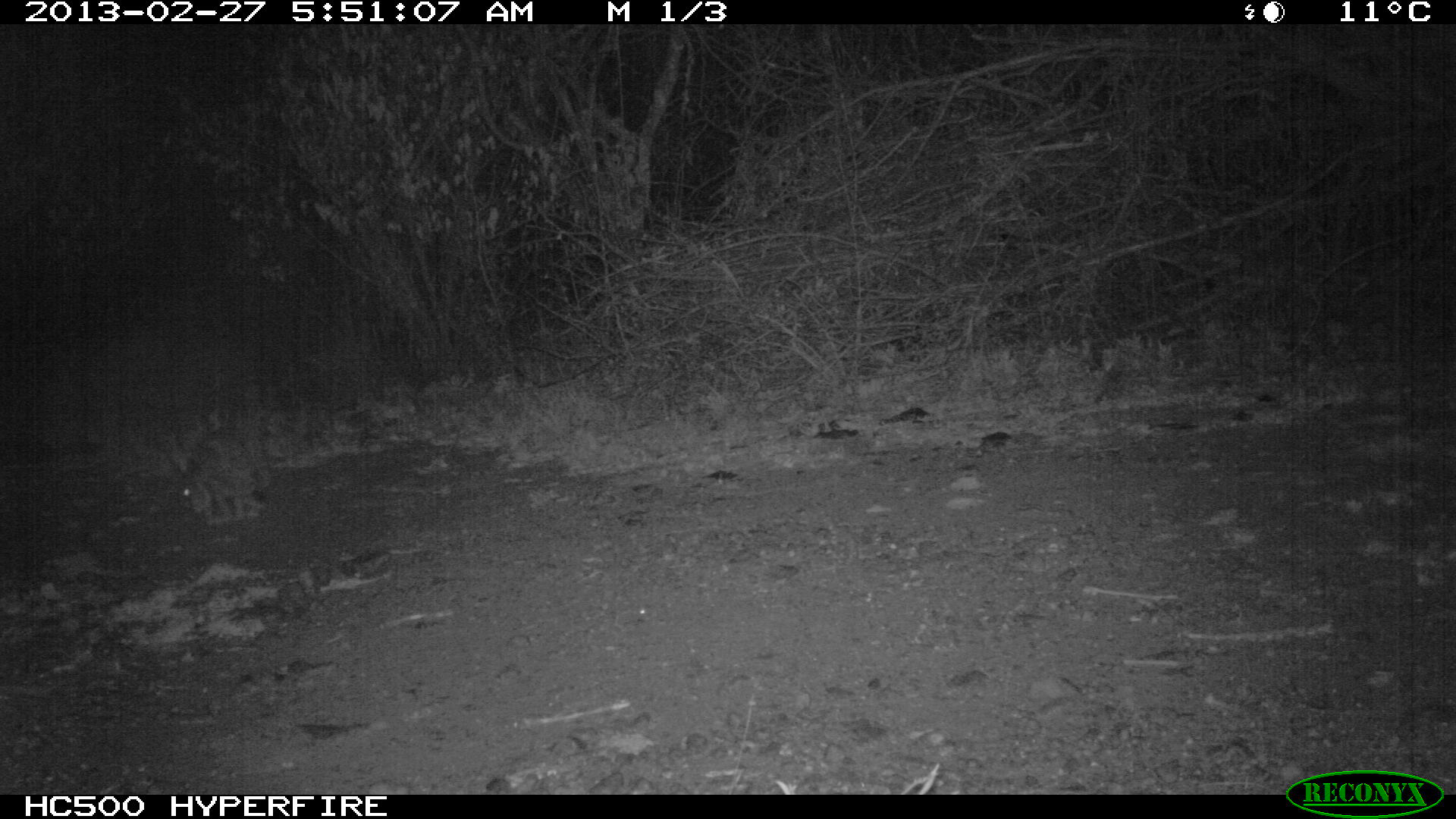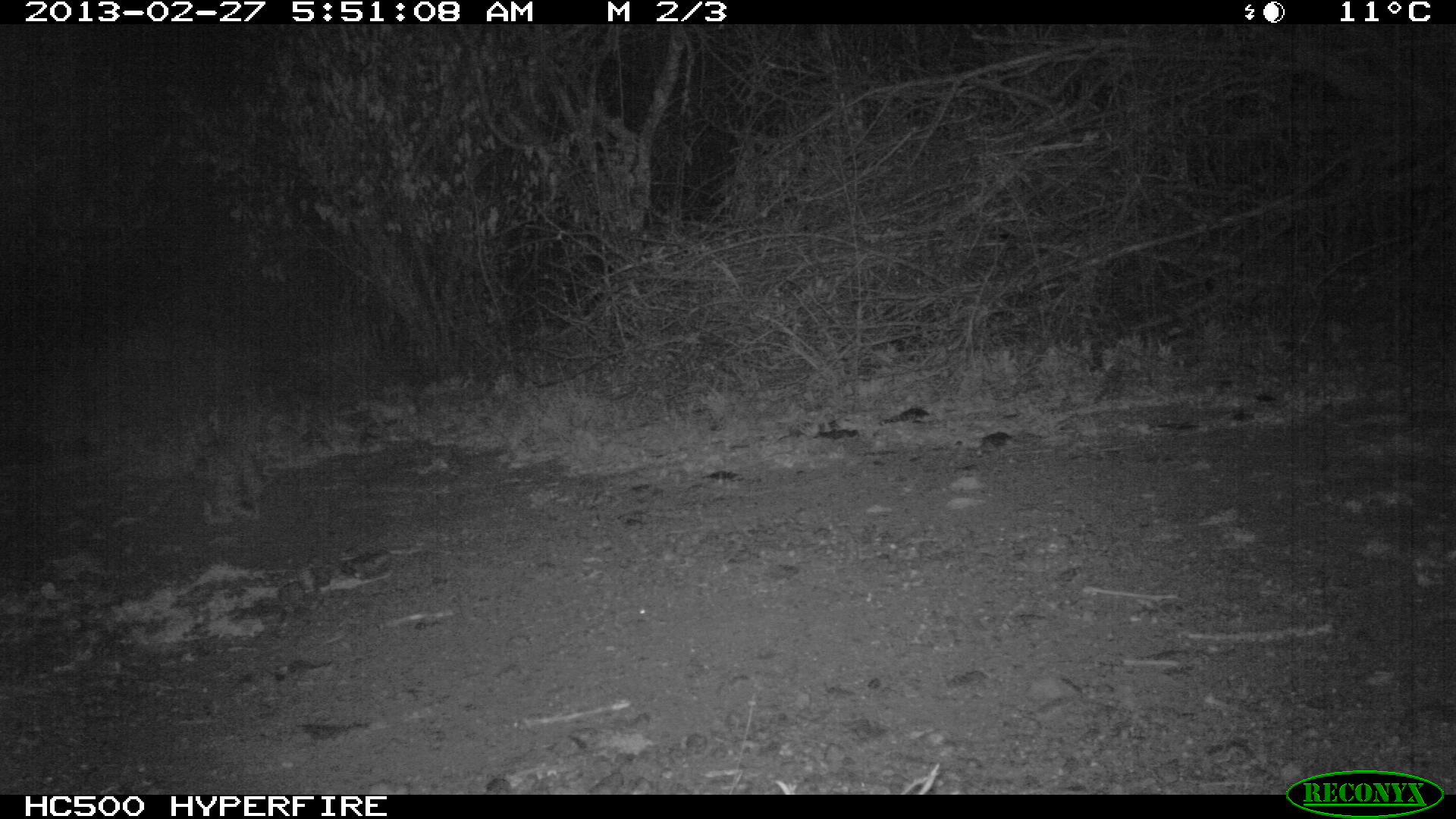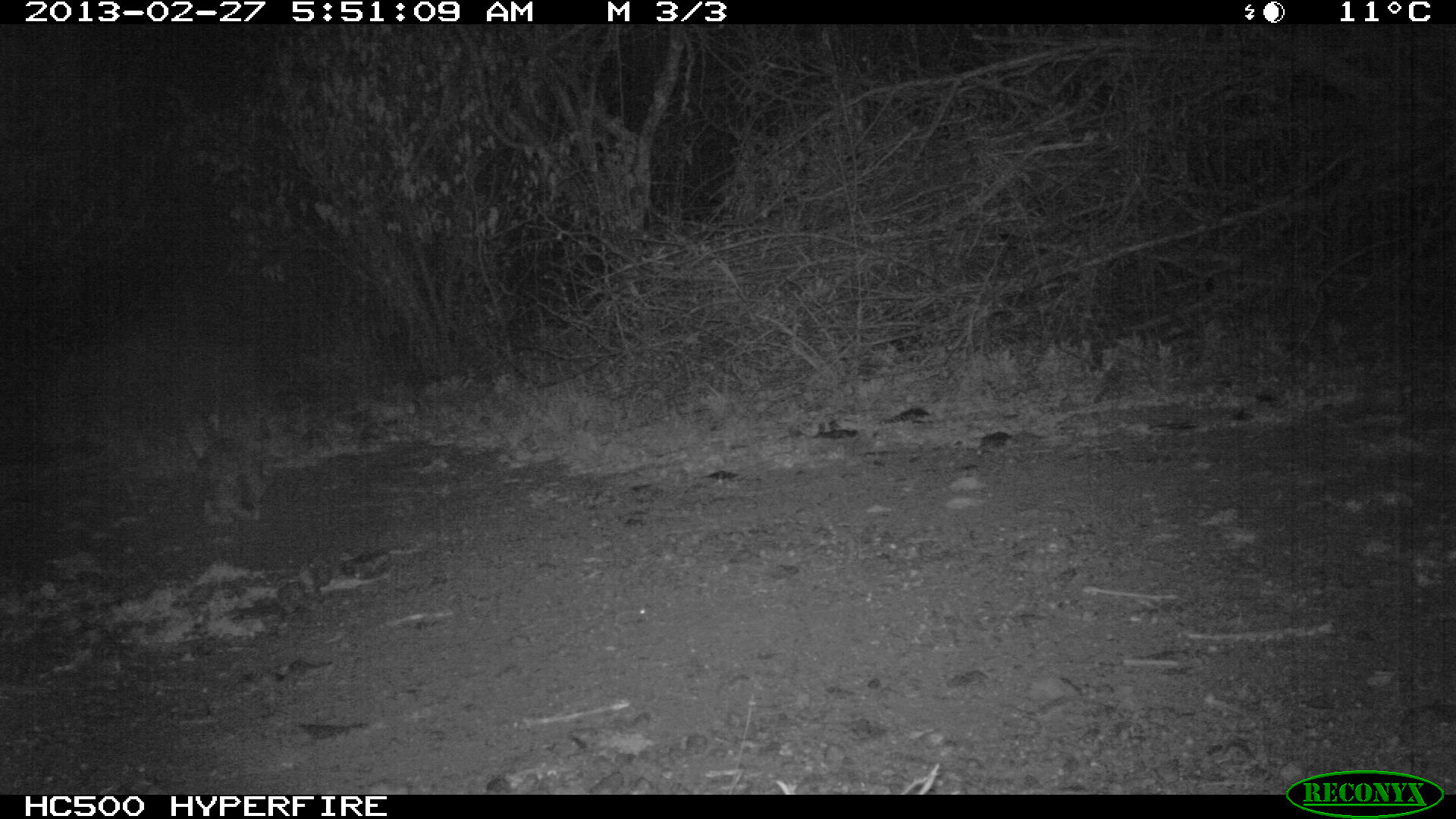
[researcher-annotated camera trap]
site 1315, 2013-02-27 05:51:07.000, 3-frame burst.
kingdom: Animalia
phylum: Chordata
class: Mammalia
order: Lagomorpha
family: Leporidae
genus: Lepus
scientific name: Lepus saxatilis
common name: scrub hare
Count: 1.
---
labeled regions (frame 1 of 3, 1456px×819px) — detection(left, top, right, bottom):
lepus saxatilis: detection(168, 433, 265, 525)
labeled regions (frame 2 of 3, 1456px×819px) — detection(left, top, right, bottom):
lepus saxatilis: detection(196, 437, 262, 526)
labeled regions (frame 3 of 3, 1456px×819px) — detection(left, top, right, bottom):
lepus saxatilis: detection(194, 436, 268, 526)